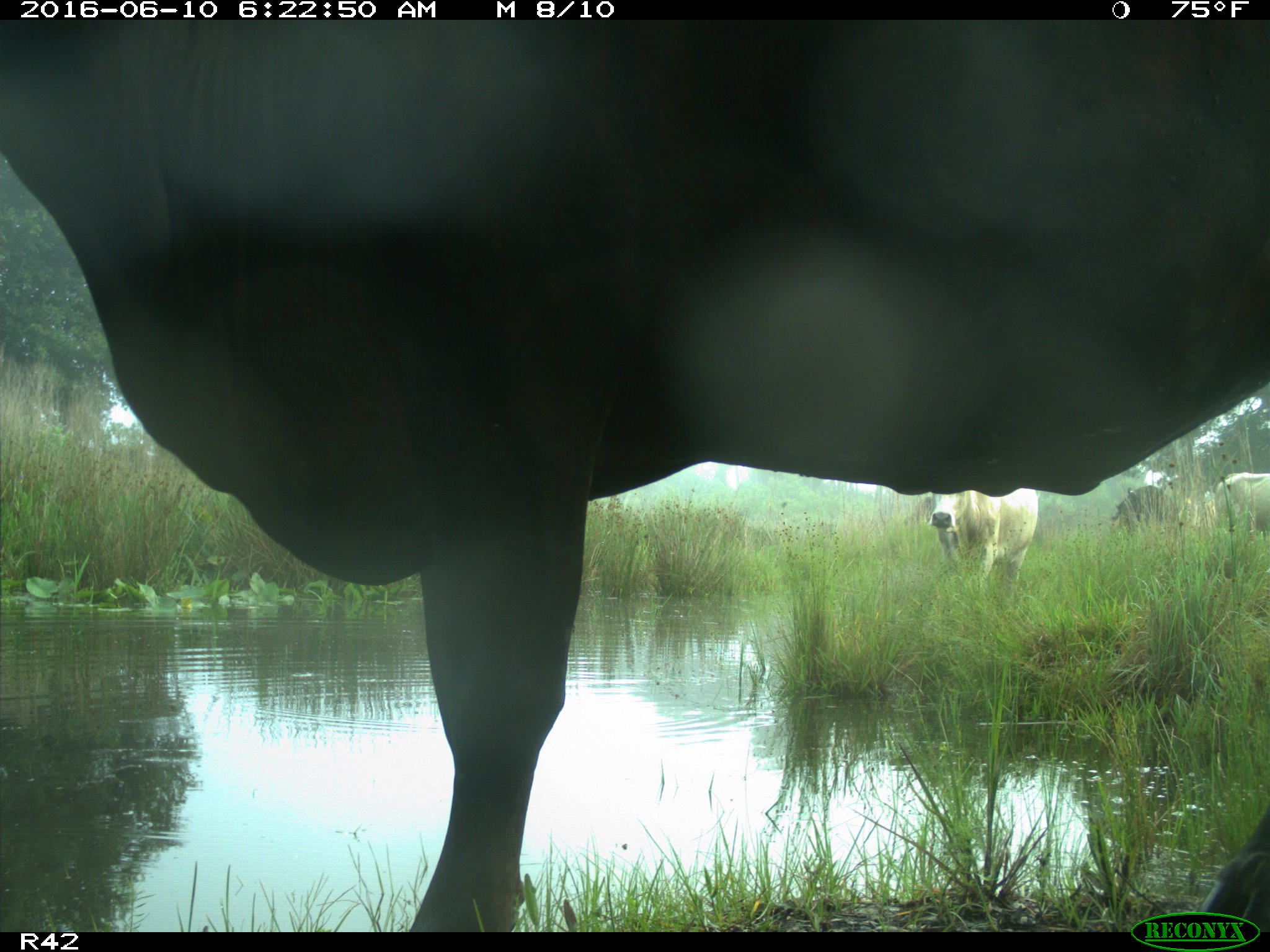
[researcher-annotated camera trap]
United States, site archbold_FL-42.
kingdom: Animalia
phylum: Chordata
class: Mammalia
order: Artiodactyla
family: Bovidae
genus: Bos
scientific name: Bos taurus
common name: domestic cow